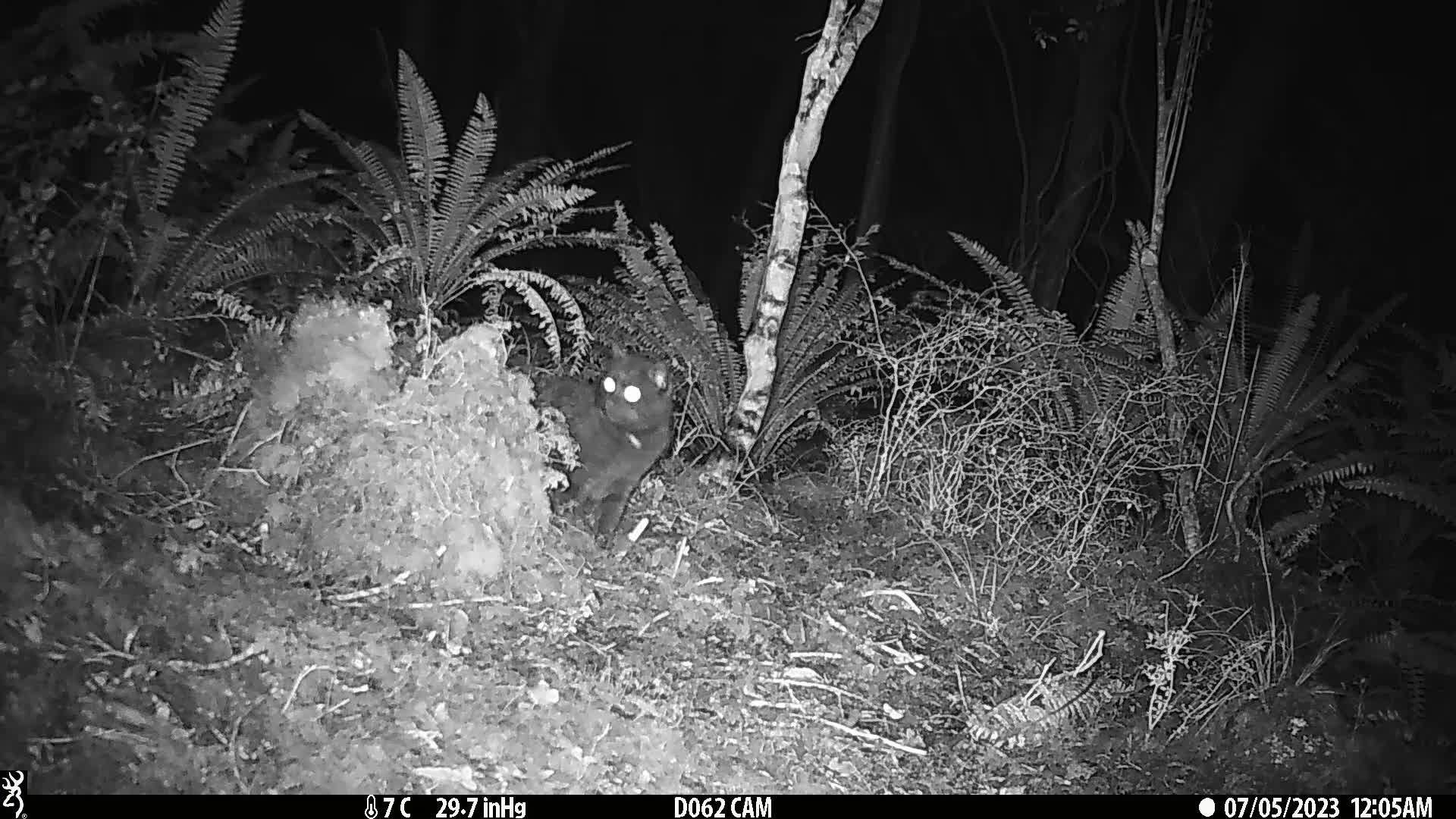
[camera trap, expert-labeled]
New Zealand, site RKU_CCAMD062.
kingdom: Animalia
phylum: Chordata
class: Mammalia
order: Carnivora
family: Felidae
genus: Felis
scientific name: Felis catus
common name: domestic cat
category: cat